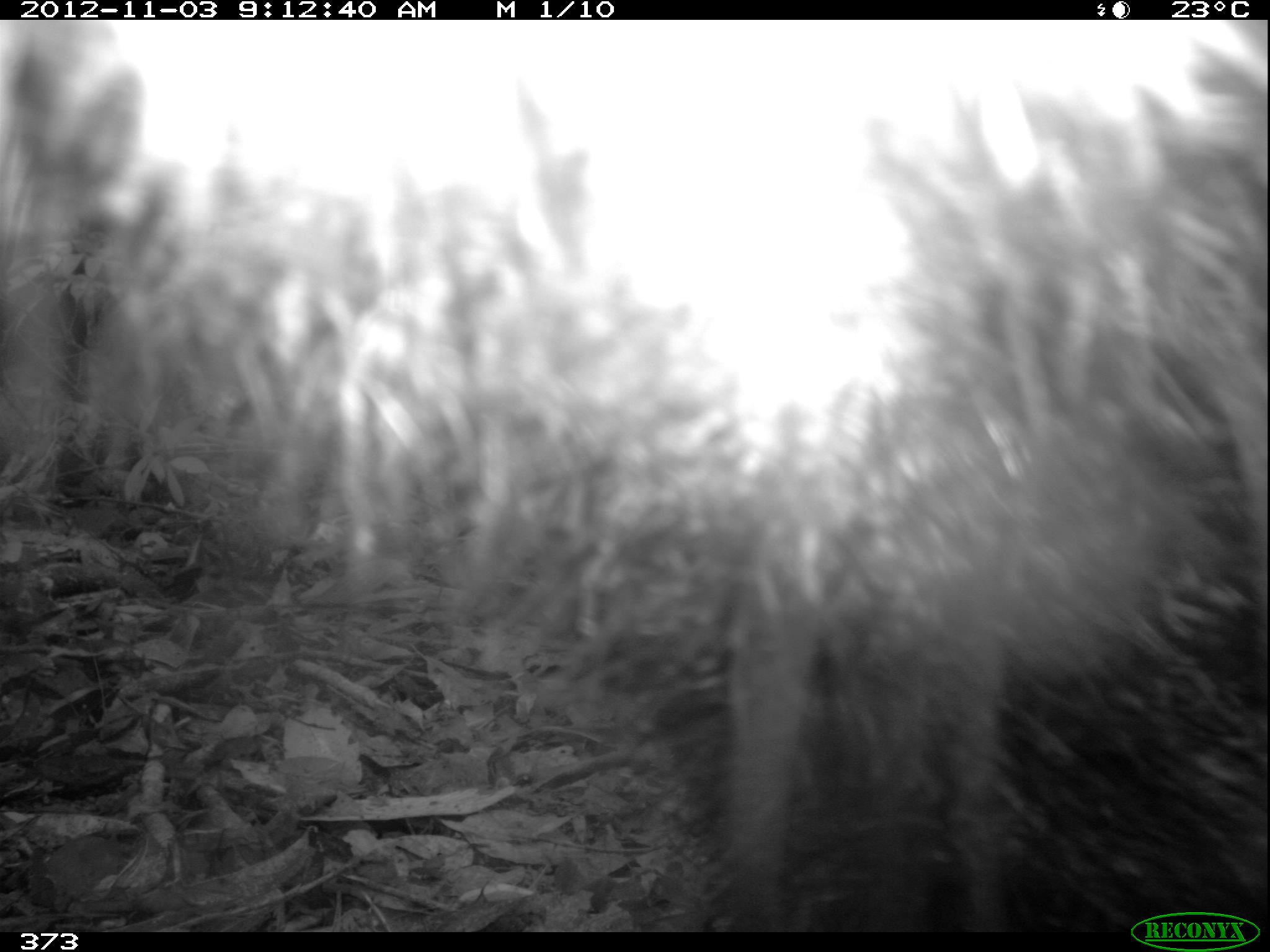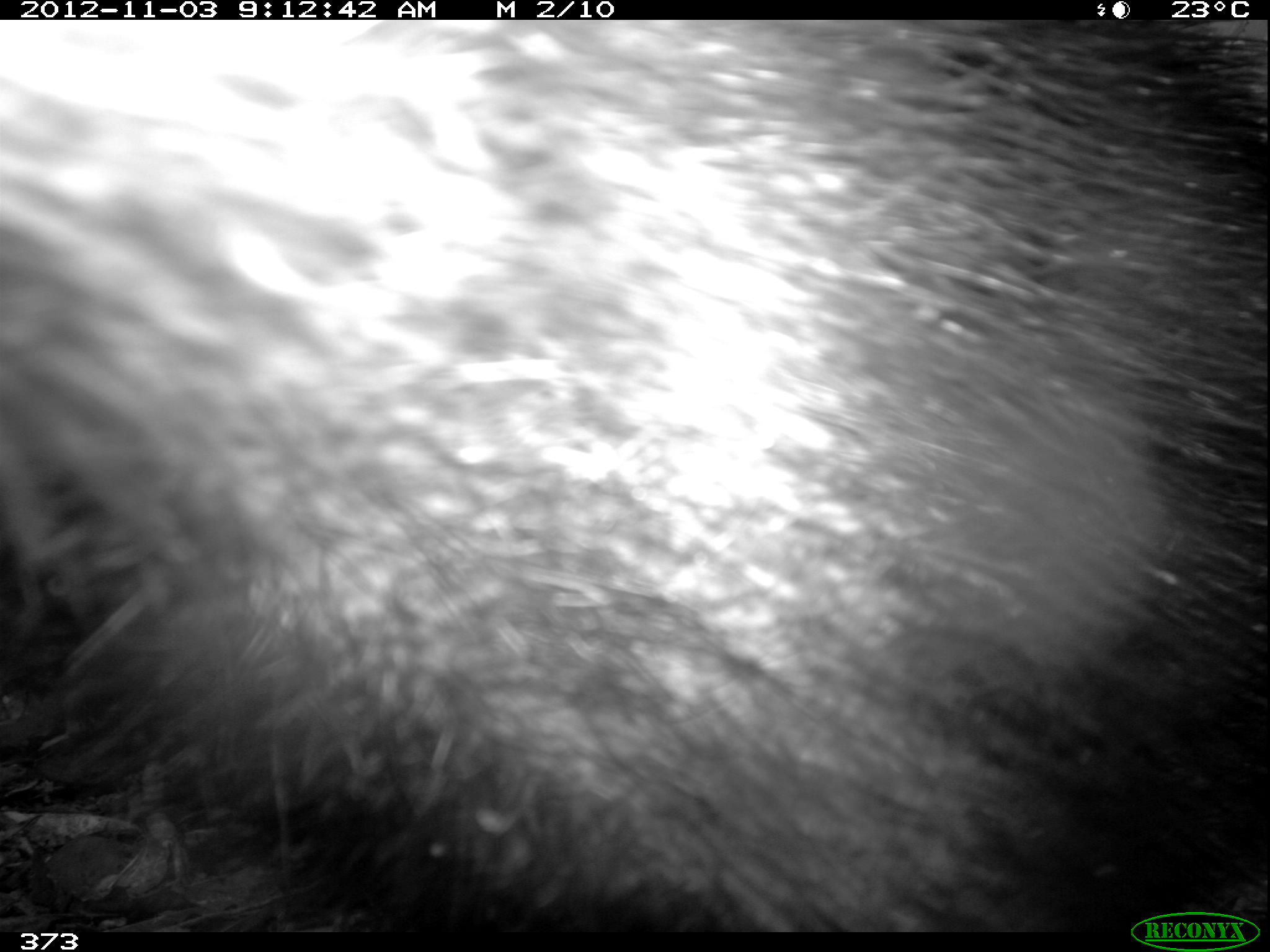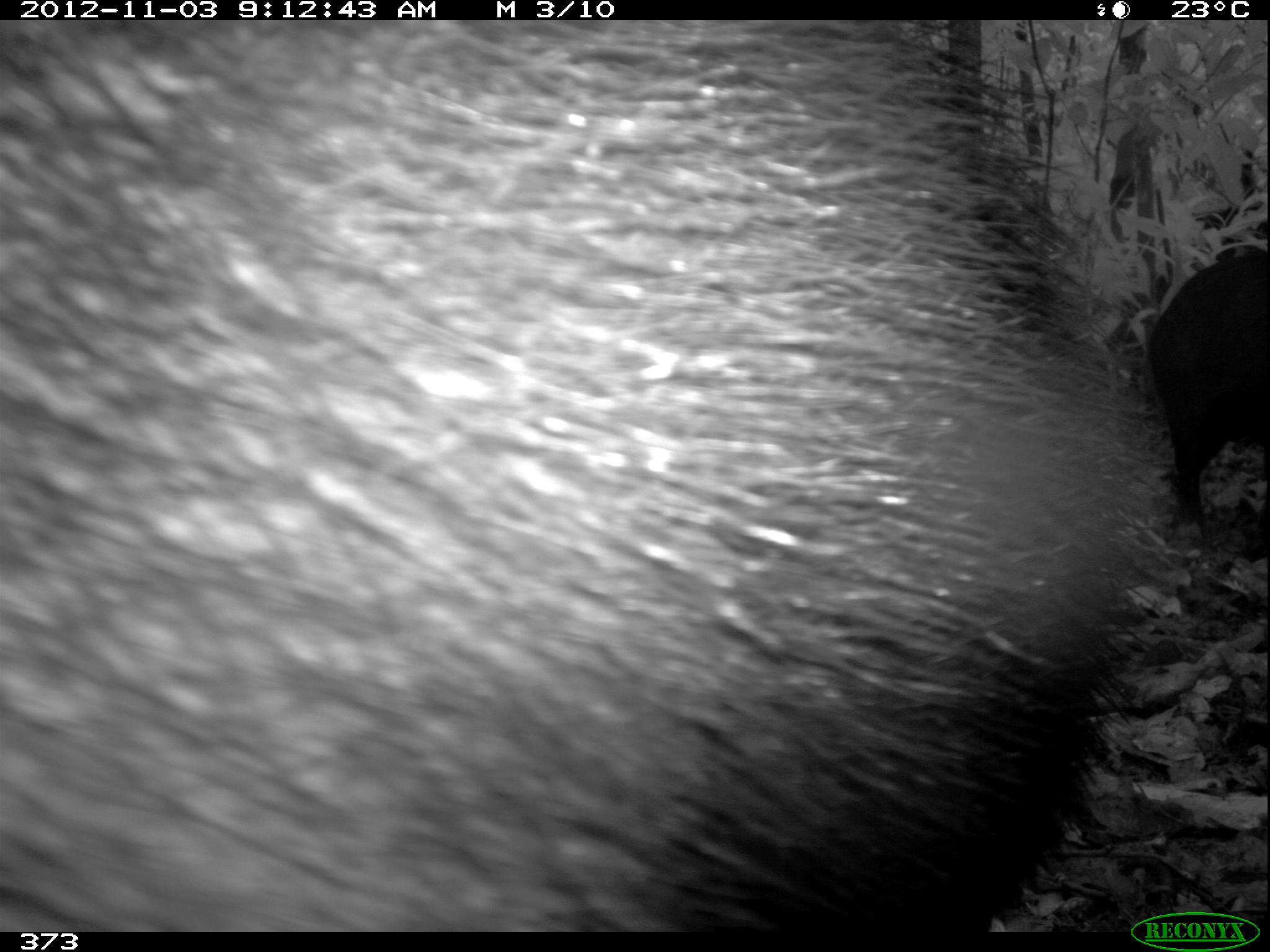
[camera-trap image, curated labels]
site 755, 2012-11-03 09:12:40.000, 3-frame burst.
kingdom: Animalia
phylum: Chordata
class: Mammalia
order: Artiodactyla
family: Tayassuidae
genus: Tayassu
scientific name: Tayassu pecari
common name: white-lipped peccary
Tayassu pecari (white-lipped peccary).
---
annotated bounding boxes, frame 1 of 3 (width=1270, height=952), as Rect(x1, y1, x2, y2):
tayassu pecari: Rect(1, 21, 1270, 925)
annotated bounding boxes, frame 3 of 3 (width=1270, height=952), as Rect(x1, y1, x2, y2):
tayassu pecari: Rect(0, 21, 1151, 928); Rect(1151, 250, 1264, 522)